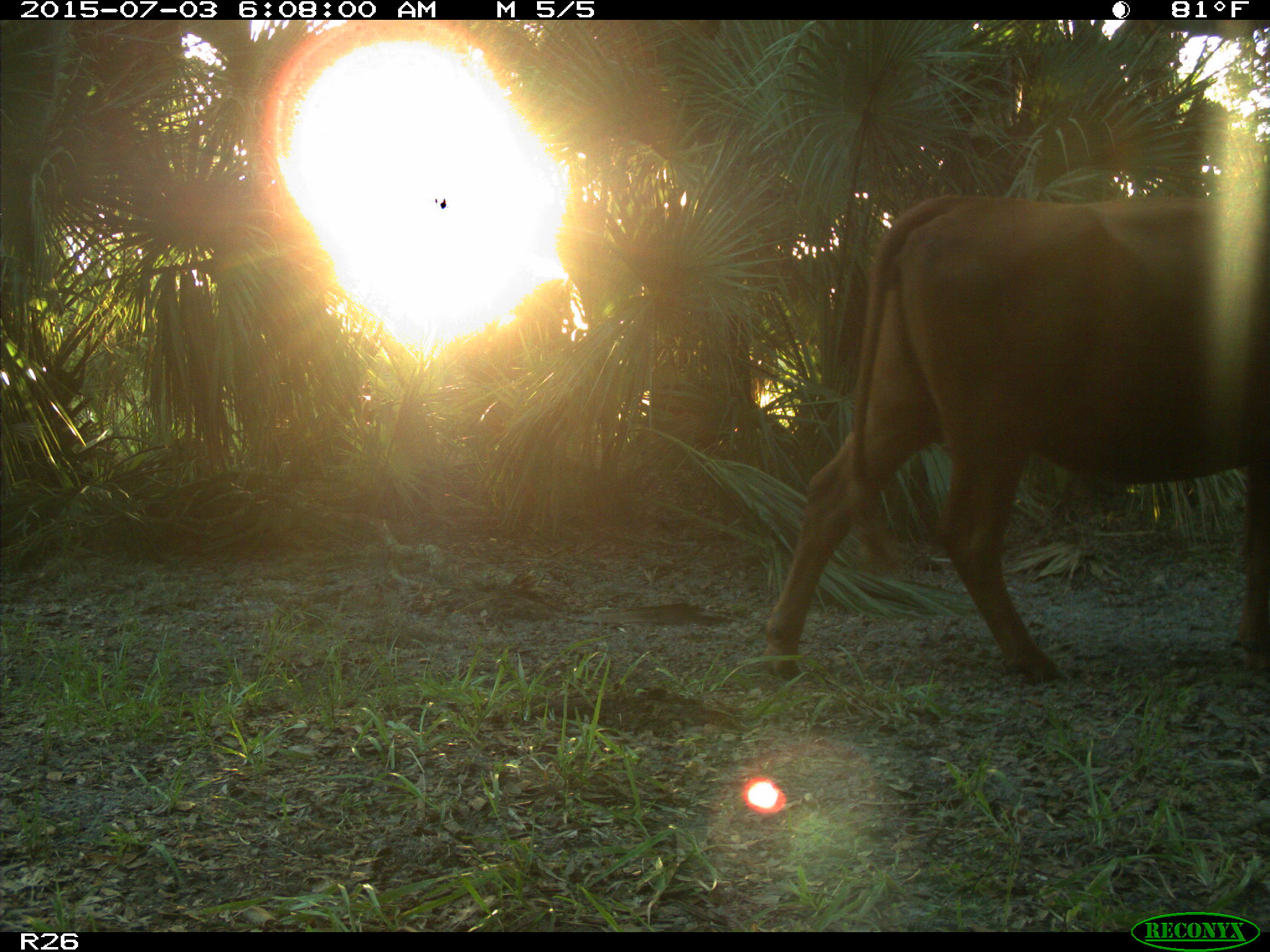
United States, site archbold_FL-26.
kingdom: Animalia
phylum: Chordata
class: Mammalia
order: Artiodactyla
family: Bovidae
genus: Bos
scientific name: Bos taurus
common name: domestic cow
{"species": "Bos taurus (domestic cow)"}